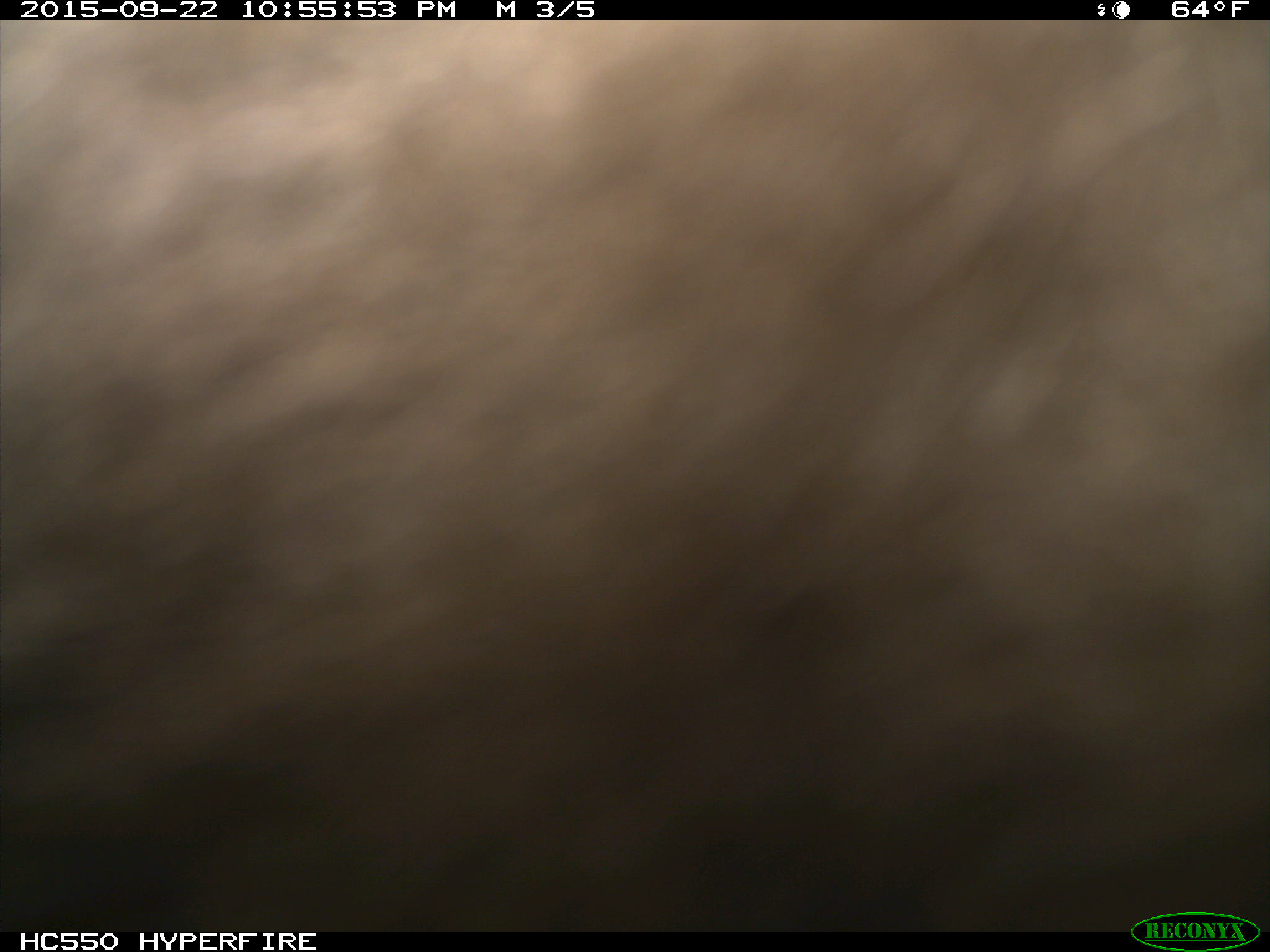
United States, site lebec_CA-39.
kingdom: Animalia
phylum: Chordata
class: Mammalia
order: Carnivora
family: Ursidae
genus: Ursus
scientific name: Ursus americanus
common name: american black bear